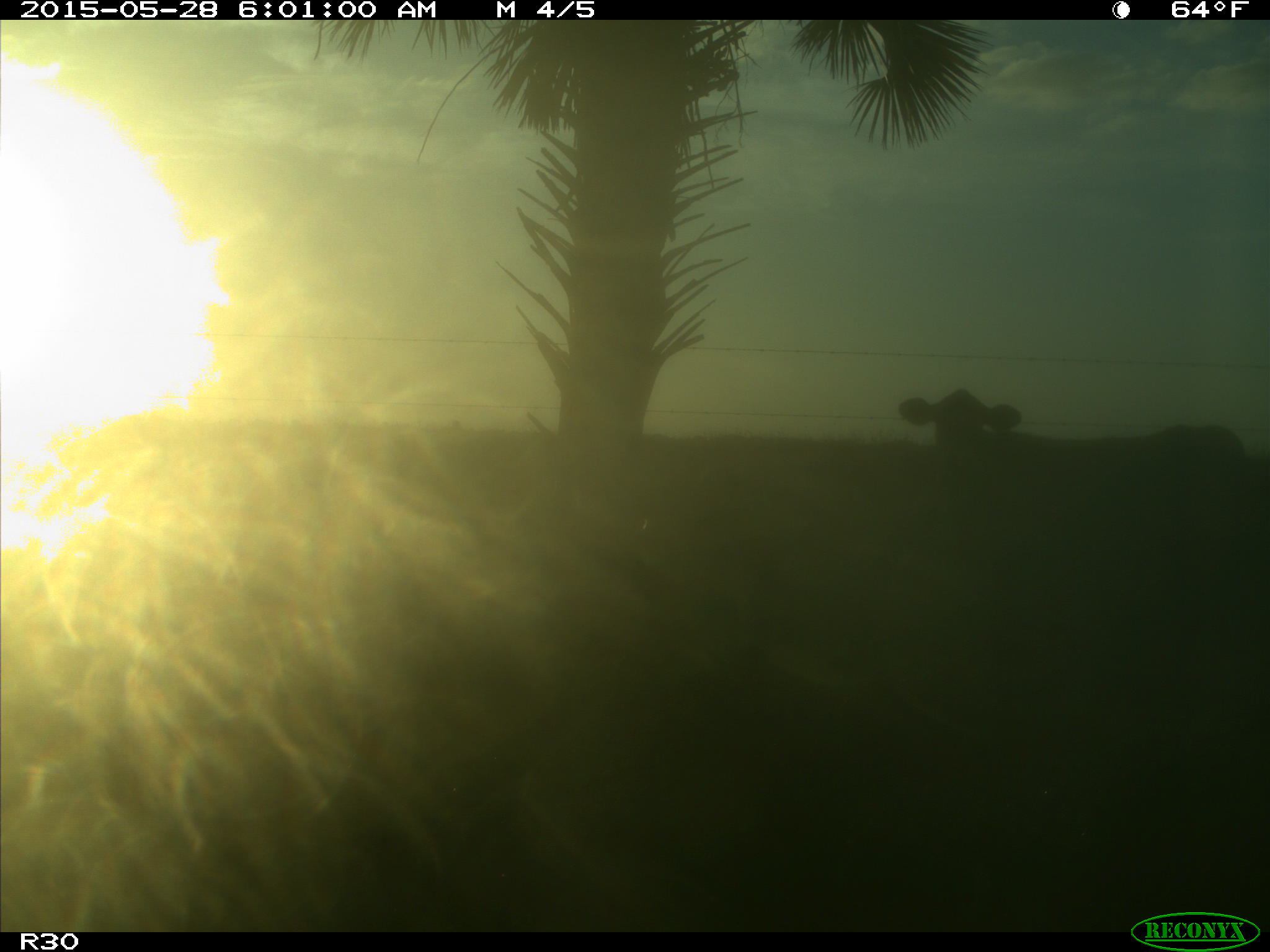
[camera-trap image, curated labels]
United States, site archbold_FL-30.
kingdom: Animalia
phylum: Chordata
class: Mammalia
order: Artiodactyla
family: Bovidae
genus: Bos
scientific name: Bos taurus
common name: domestic cow